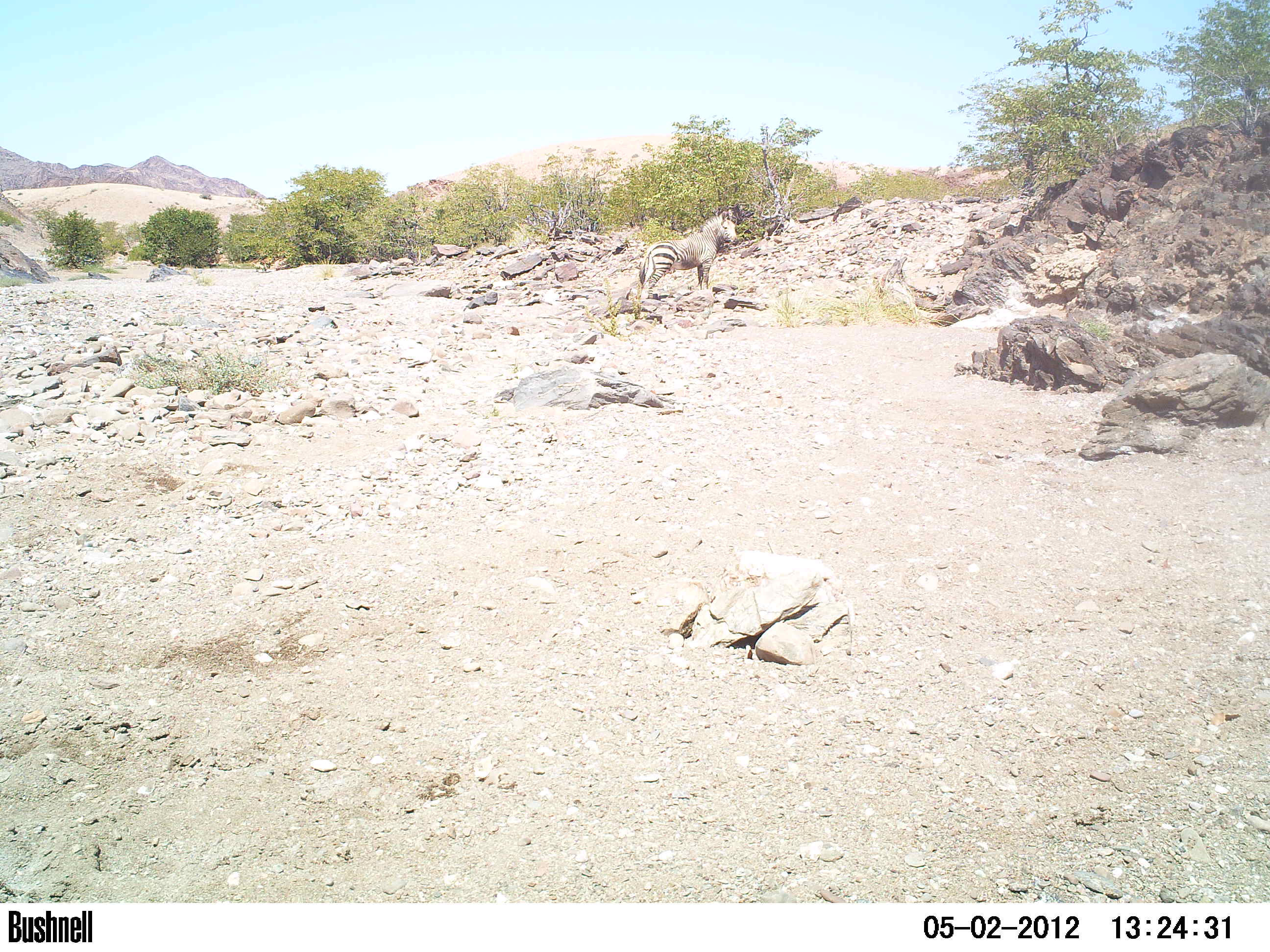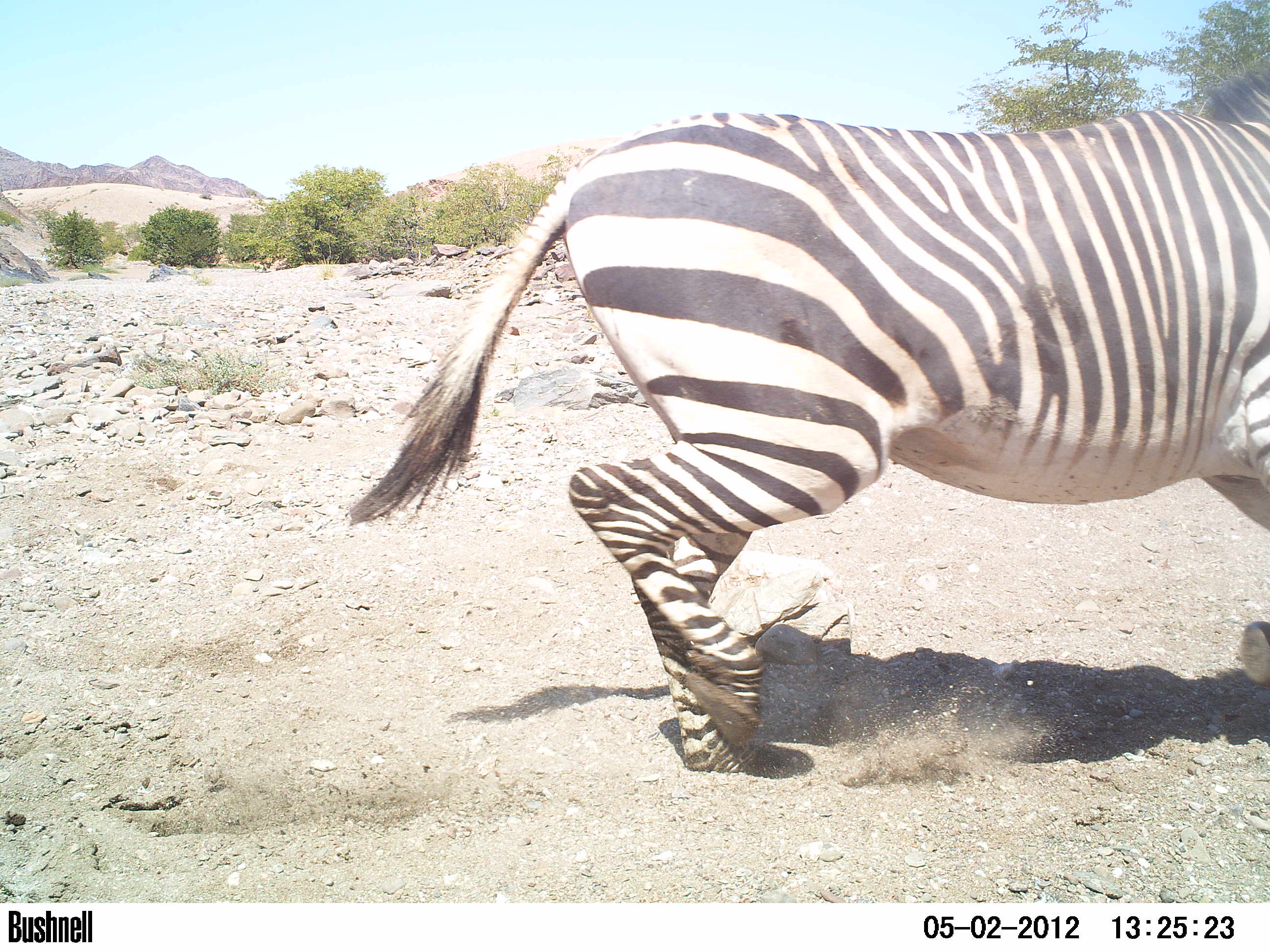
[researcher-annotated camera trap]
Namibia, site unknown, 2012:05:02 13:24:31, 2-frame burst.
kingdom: Animalia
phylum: Chordata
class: Mammalia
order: Perissodactyla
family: Equidae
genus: Equus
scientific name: Equus zebra hartmannae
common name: hartmann's mountain zebra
Equus zebra hartmannae (hartmann's mountain zebra).